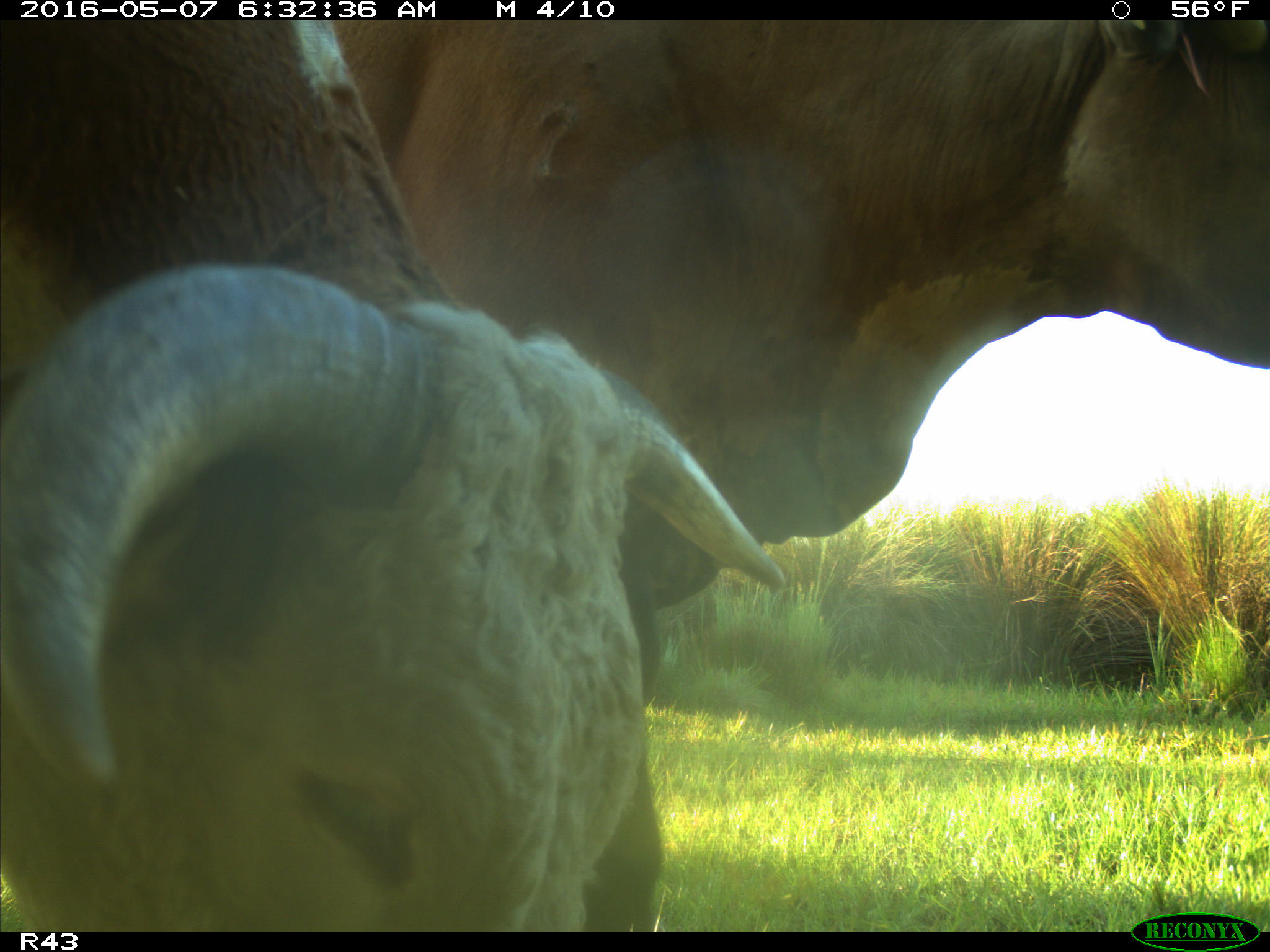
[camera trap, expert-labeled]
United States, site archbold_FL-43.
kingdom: Animalia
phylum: Chordata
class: Mammalia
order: Artiodactyla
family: Bovidae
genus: Bos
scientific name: Bos taurus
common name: domestic cow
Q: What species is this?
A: Bos taurus (domestic cow).